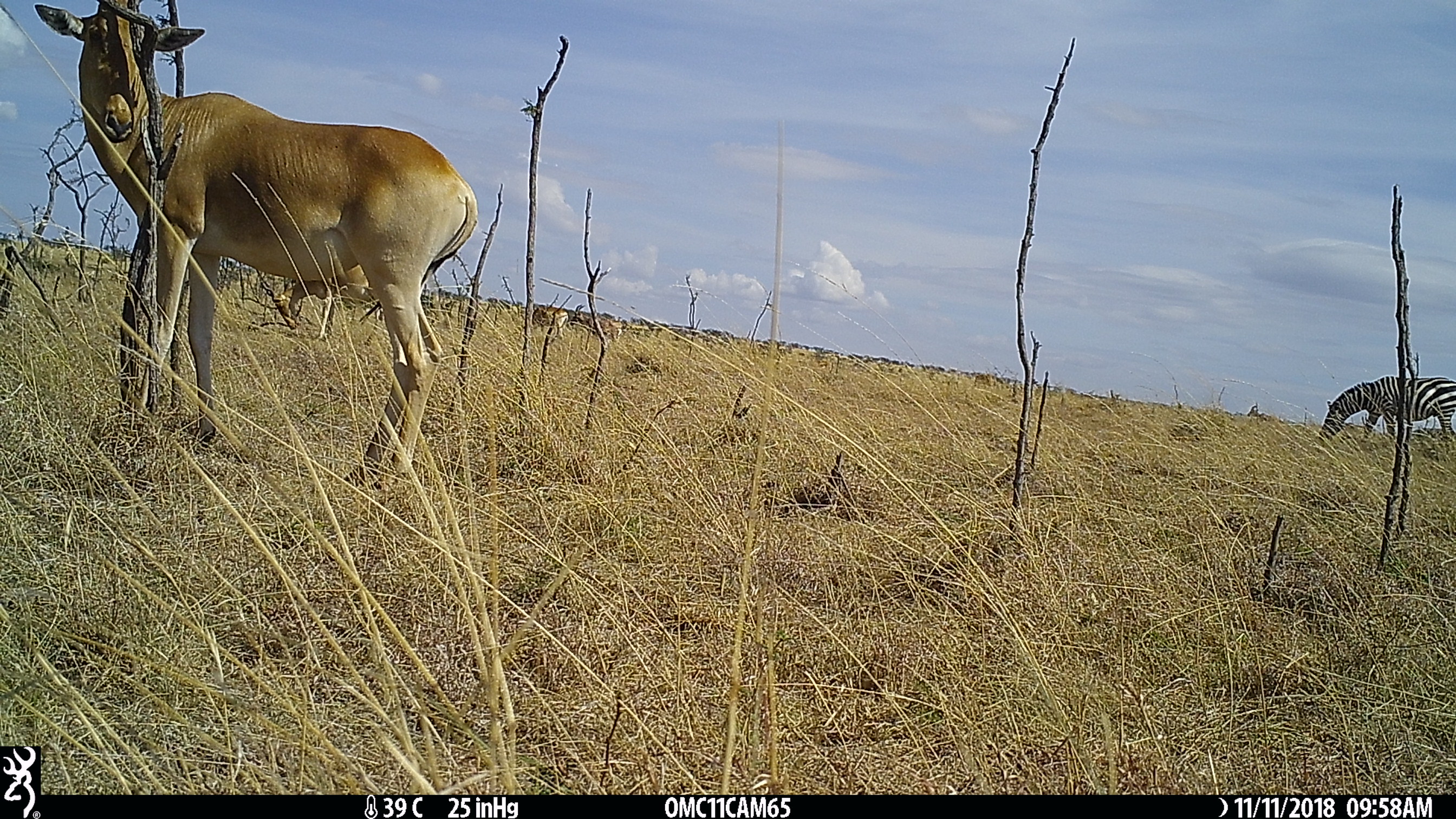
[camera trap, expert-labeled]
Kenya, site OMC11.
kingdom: Animalia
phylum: Chordata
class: Mammalia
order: Perissodactyla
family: Equidae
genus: Equus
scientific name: Equus quagga burchellii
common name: burchell's zebra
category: zebra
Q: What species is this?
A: Zebra (burchell's zebra) (Equus quagga burchellii).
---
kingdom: Animalia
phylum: Chordata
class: Mammalia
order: Artiodactyla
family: Bovidae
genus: Alcelaphus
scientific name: Alcelaphus buselaphus cokii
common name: coke's hartebeest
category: hartebeest cokes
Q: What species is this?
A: Hartebeest cokes (coke's hartebeest) (Alcelaphus buselaphus cokii).